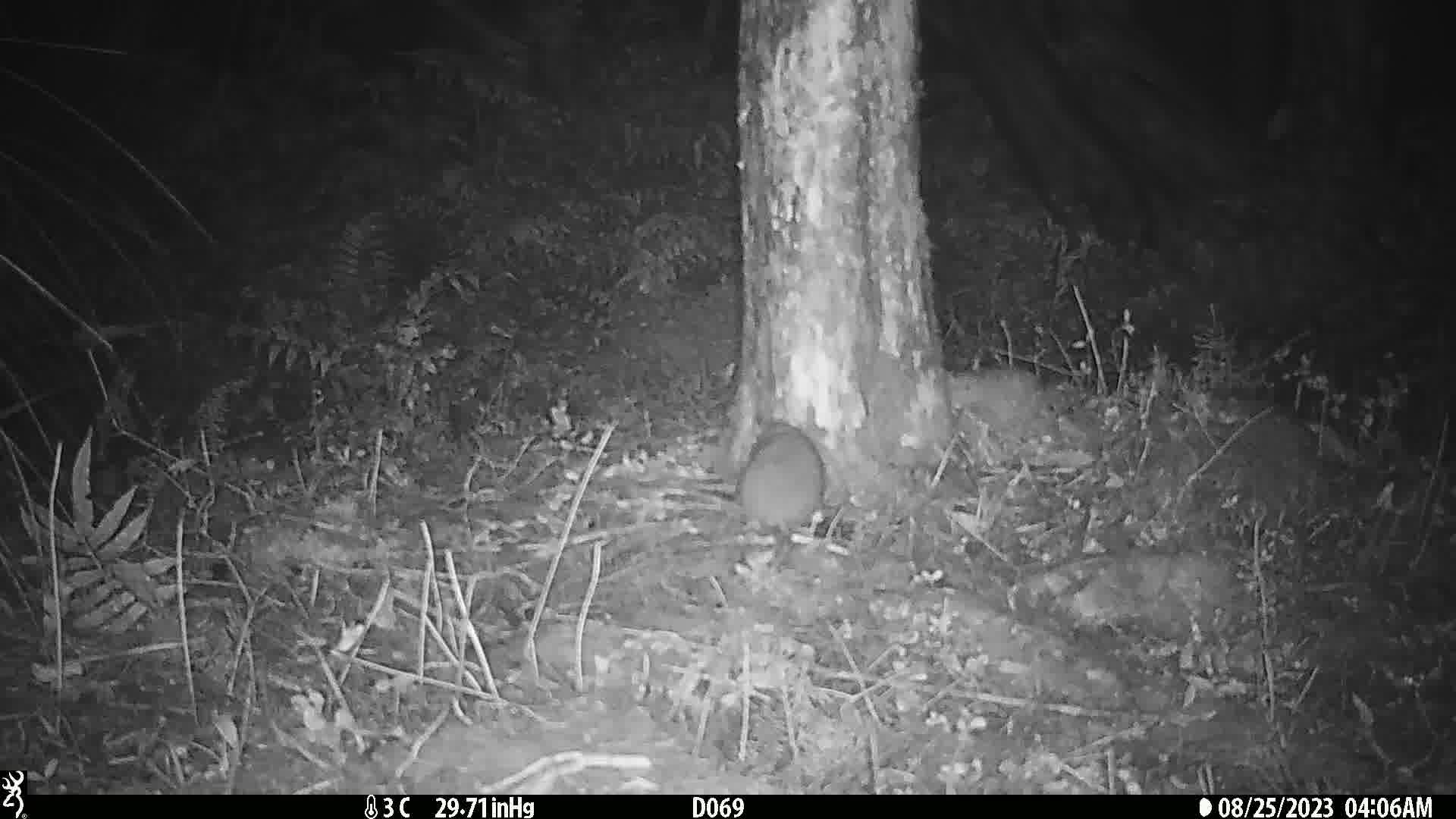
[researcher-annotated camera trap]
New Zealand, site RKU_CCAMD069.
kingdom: Animalia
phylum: Chordata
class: Mammalia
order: Rodentia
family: Muridae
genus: Rattus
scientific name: Rattus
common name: rat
Rat (Rattus).